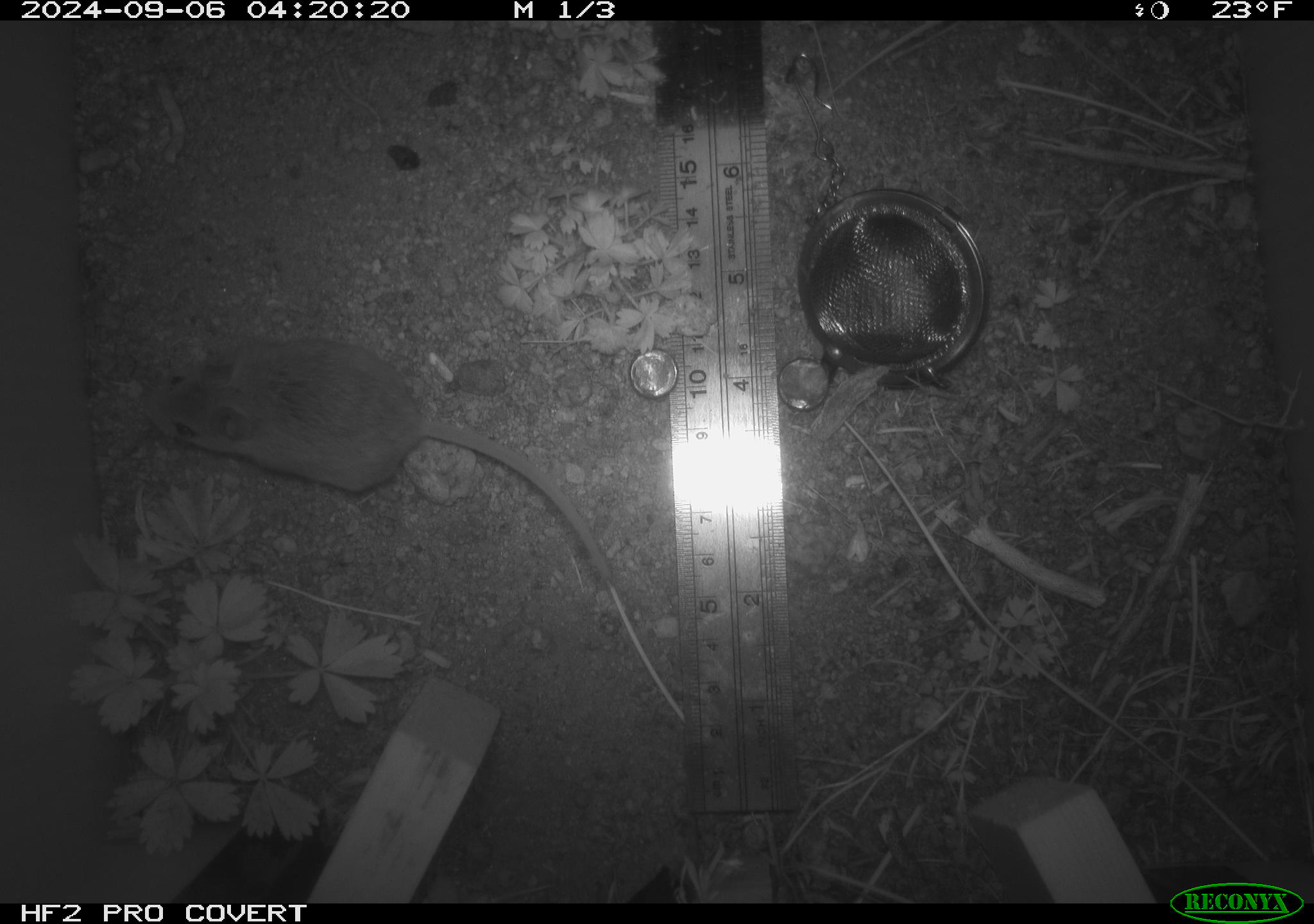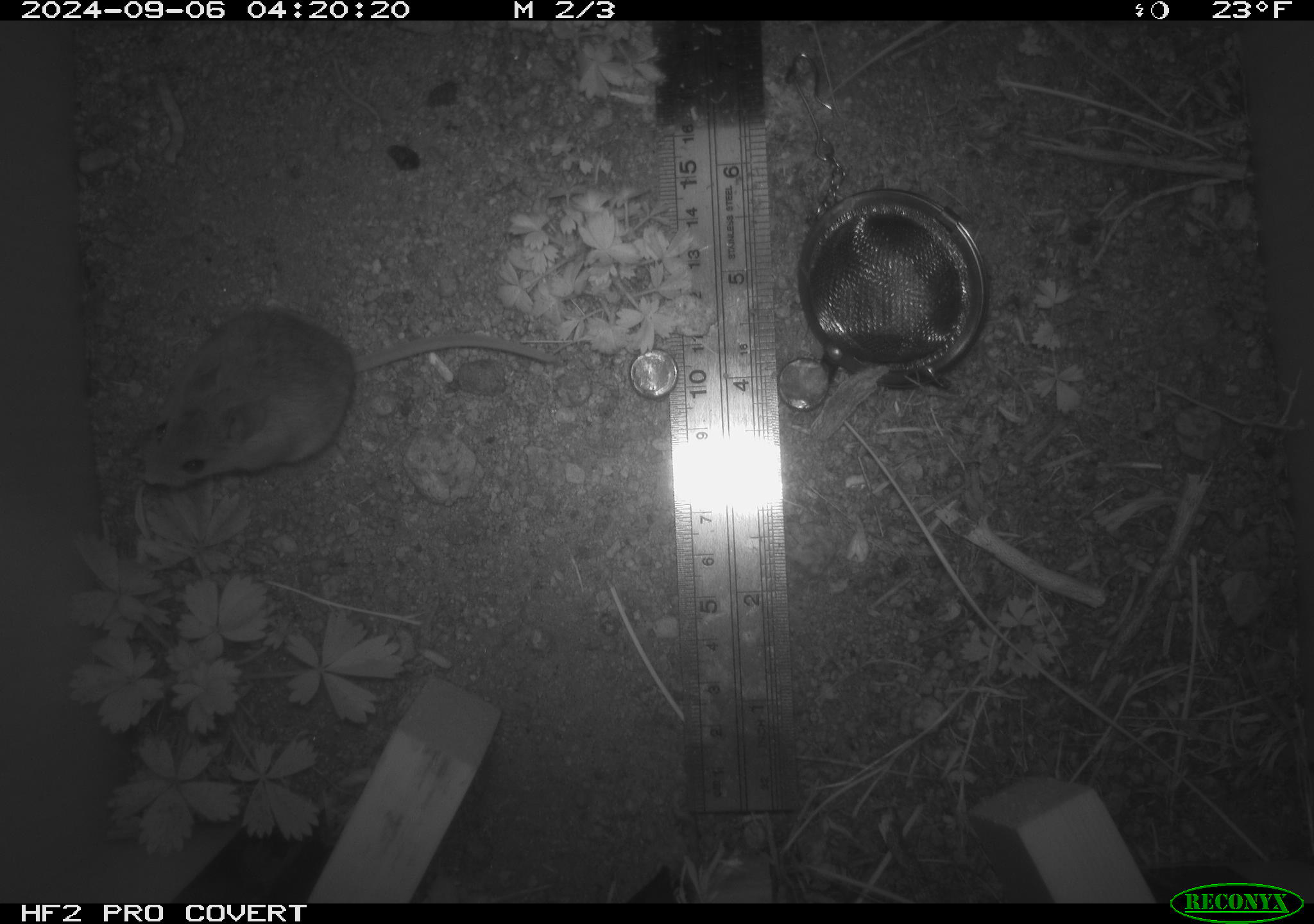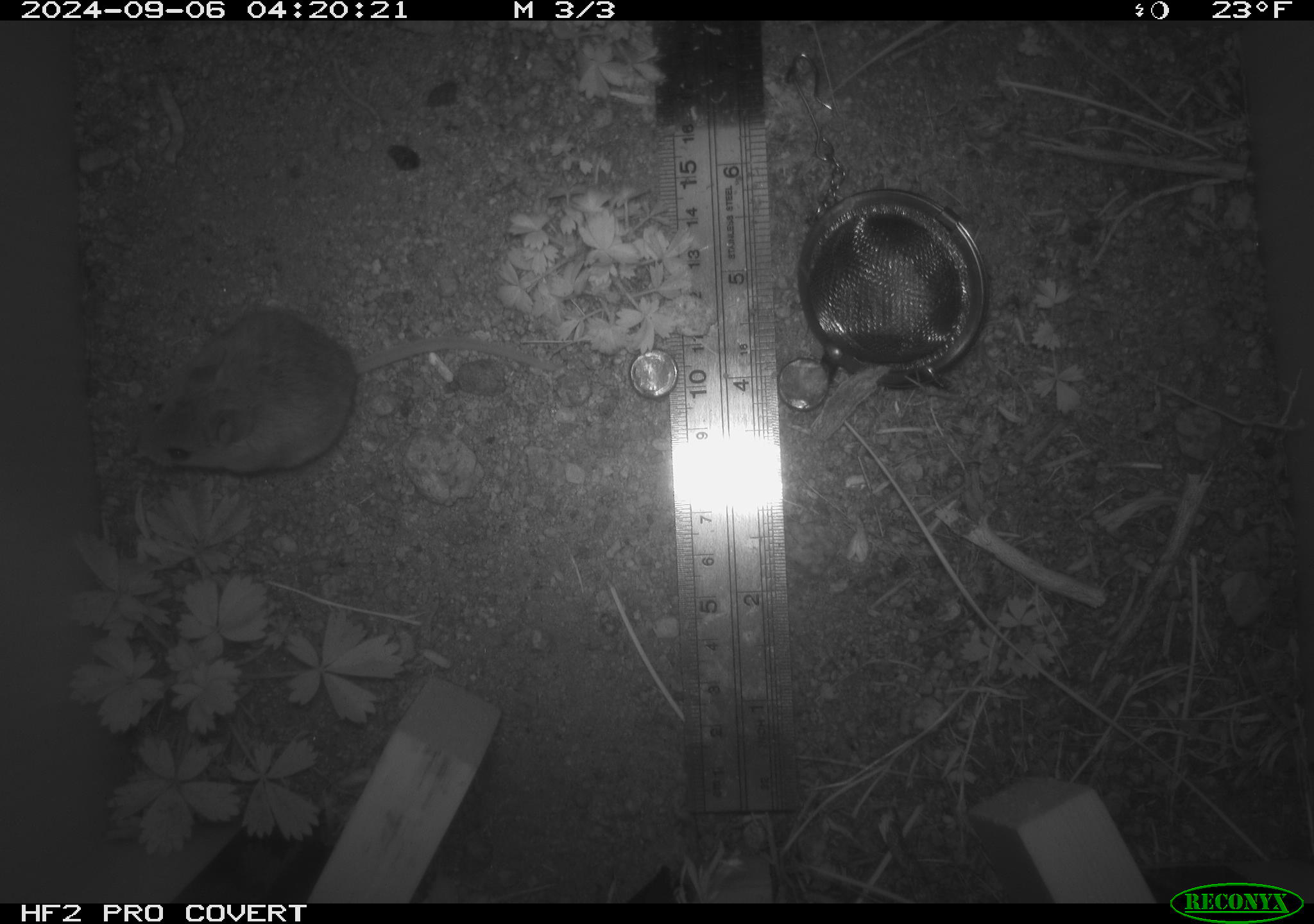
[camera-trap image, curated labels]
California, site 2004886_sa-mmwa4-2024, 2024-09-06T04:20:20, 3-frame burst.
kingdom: Animalia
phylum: Chordata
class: Mammalia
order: Rodentia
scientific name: Rodentia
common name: mouse species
Mouse species (Rodentia).